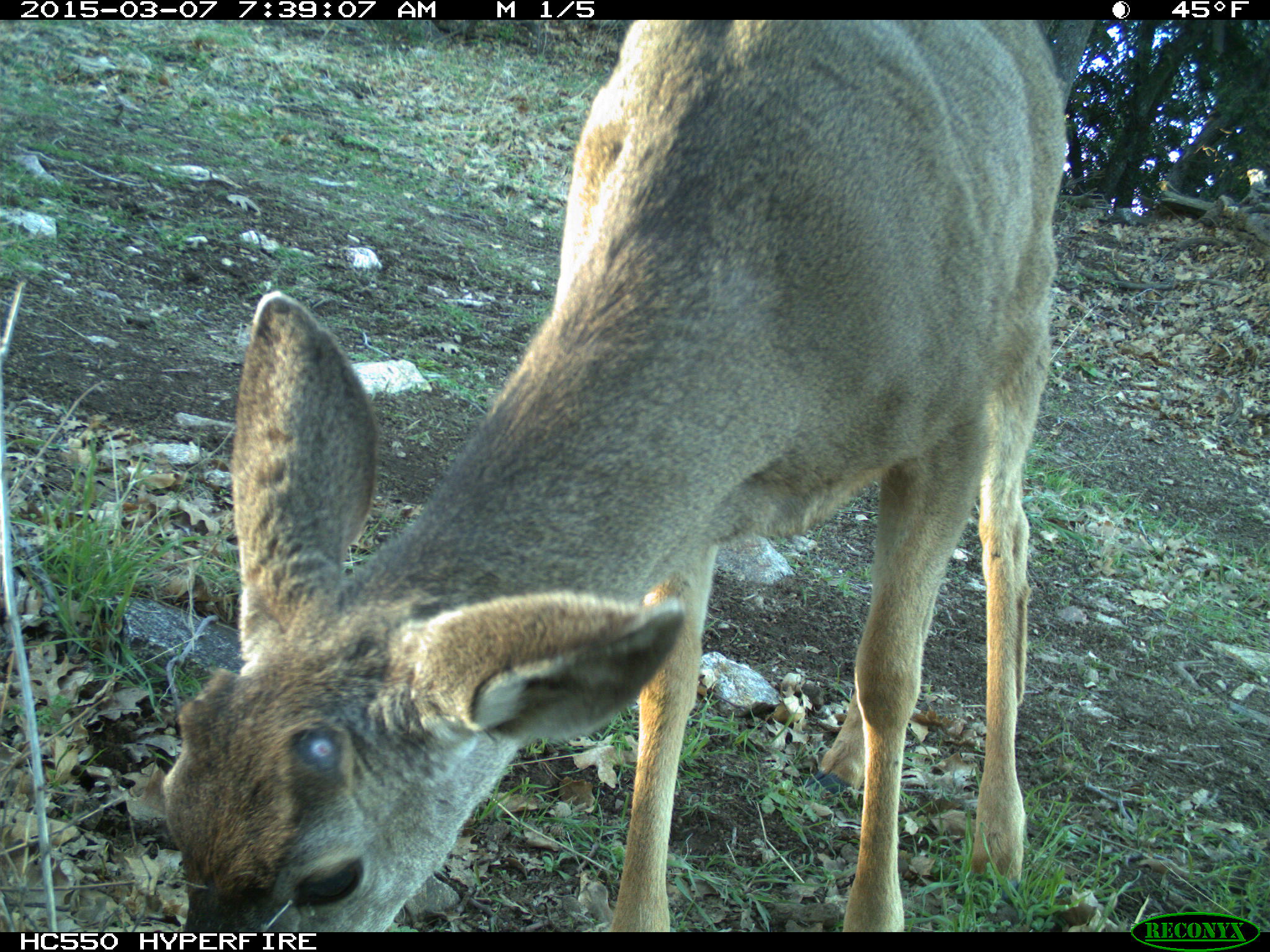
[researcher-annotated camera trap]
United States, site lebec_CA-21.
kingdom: Animalia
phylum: Chordata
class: Mammalia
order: Artiodactyla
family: Cervidae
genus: Odocoileus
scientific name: Odocoileus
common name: deer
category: unidentified deer